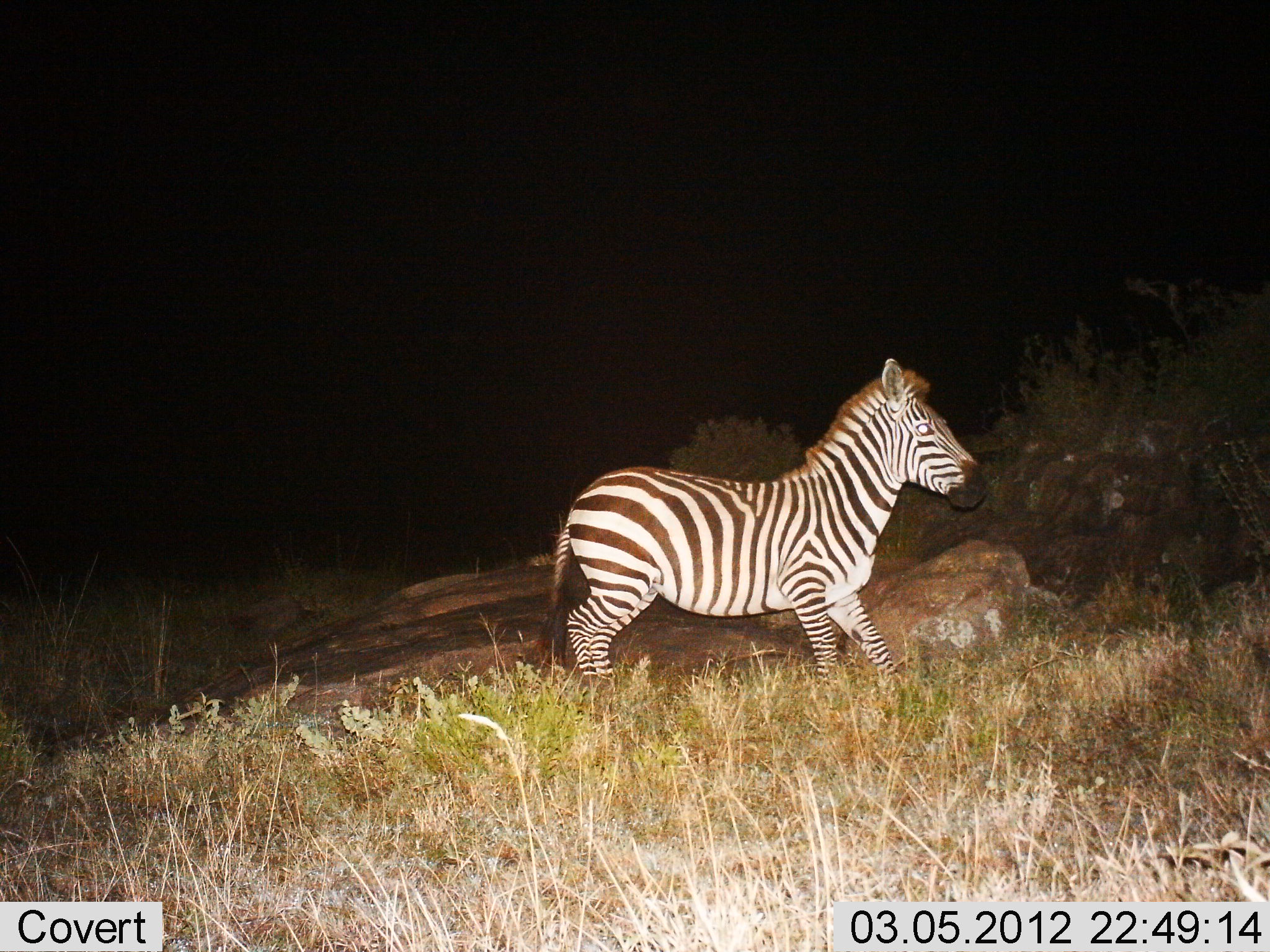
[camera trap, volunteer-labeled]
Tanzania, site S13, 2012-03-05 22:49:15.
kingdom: Animalia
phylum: Chordata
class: Mammalia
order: Perissodactyla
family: Equidae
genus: Equus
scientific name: Equus quagga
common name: plains zebra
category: zebra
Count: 1.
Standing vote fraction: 38%.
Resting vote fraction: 0%.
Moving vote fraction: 67%.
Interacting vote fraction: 0%.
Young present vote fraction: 0%.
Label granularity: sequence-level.